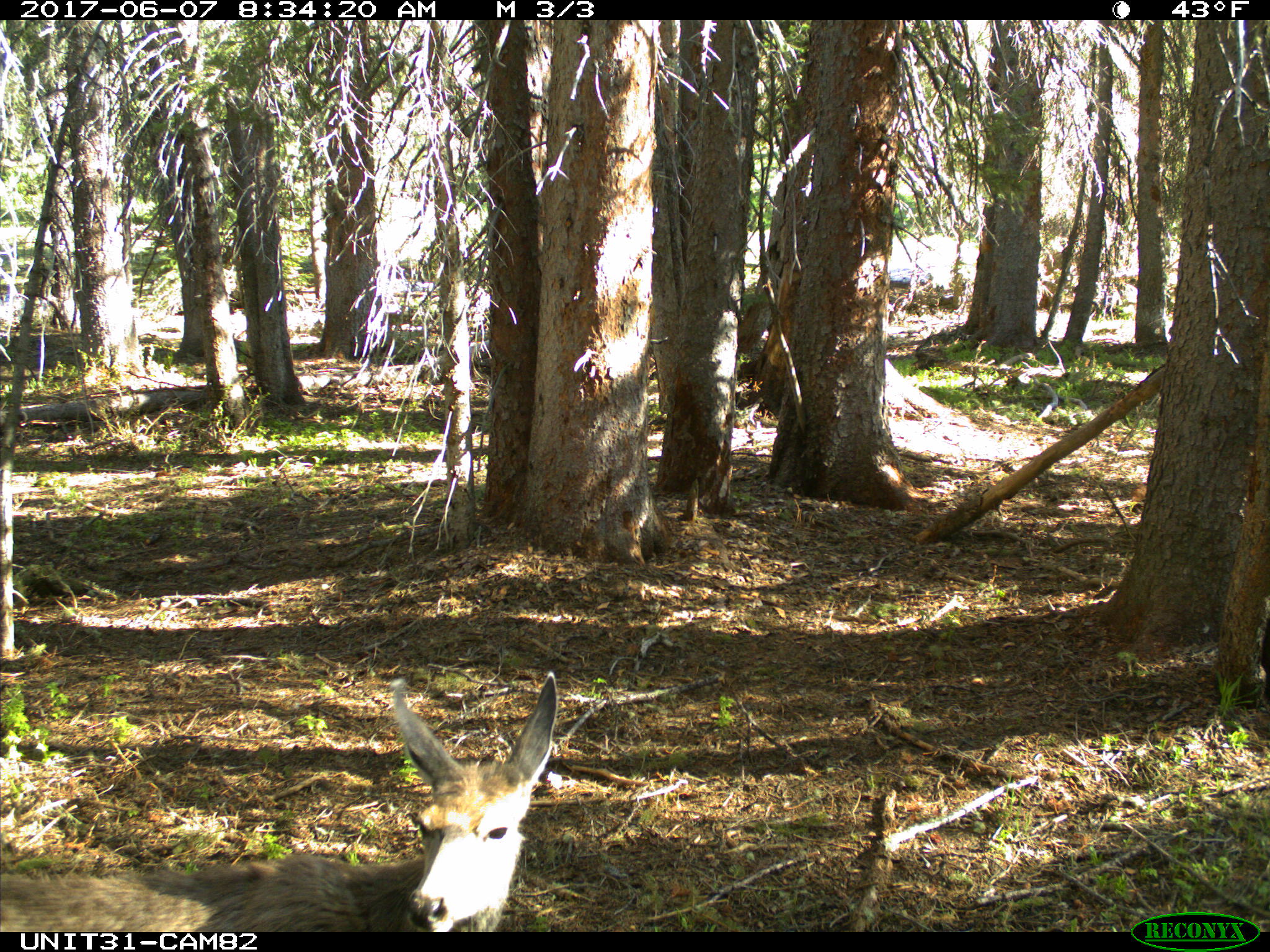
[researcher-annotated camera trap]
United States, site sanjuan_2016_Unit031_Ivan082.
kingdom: Animalia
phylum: Chordata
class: Mammalia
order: Artiodactyla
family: Cervidae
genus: Odocoileus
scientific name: Odocoileus hemionus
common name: mule deer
Odocoileus hemionus (mule deer).